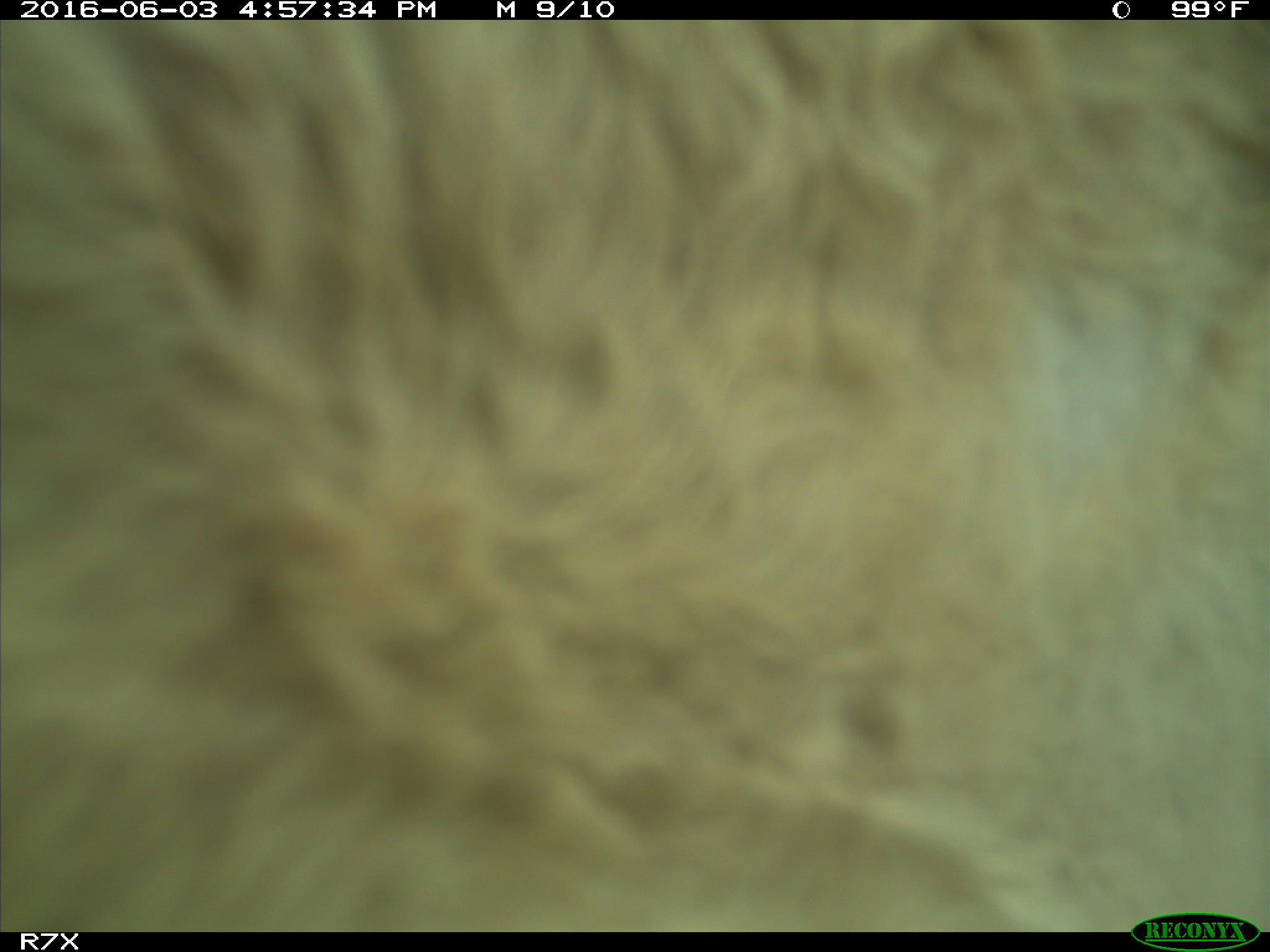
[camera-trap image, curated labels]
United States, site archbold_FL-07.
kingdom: Animalia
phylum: Chordata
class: Mammalia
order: Artiodactyla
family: Bovidae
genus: Bos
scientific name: Bos taurus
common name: domestic cow